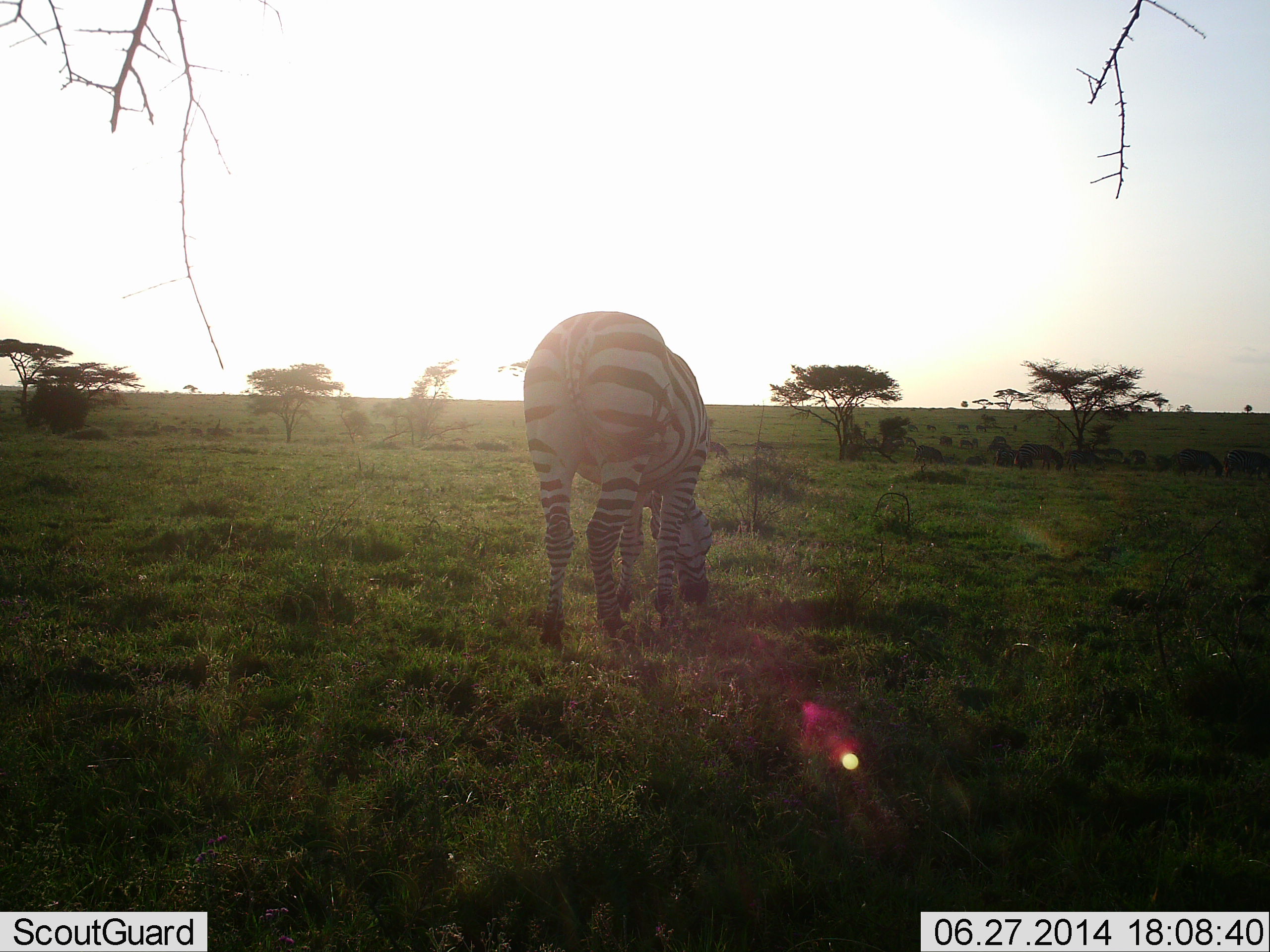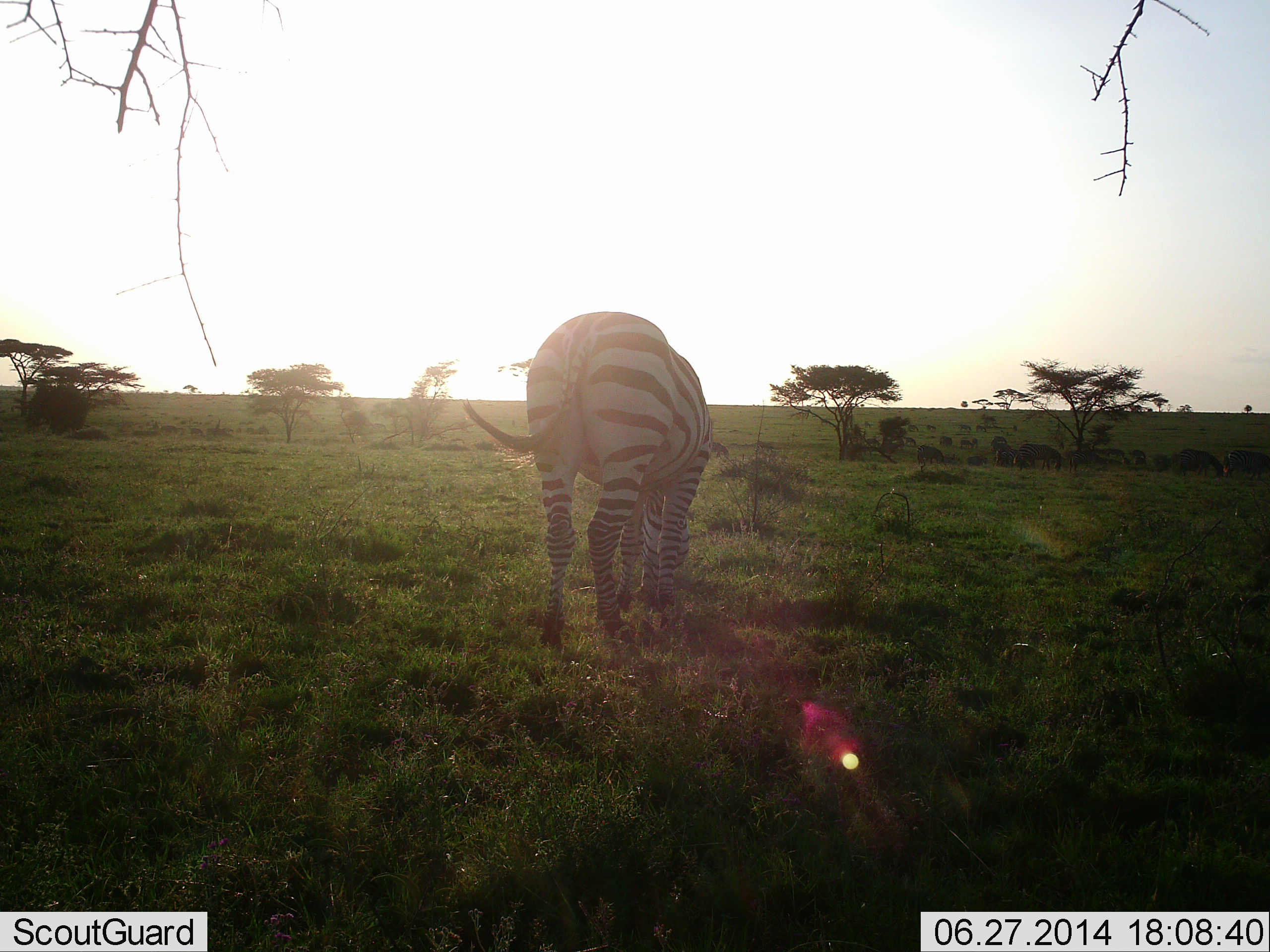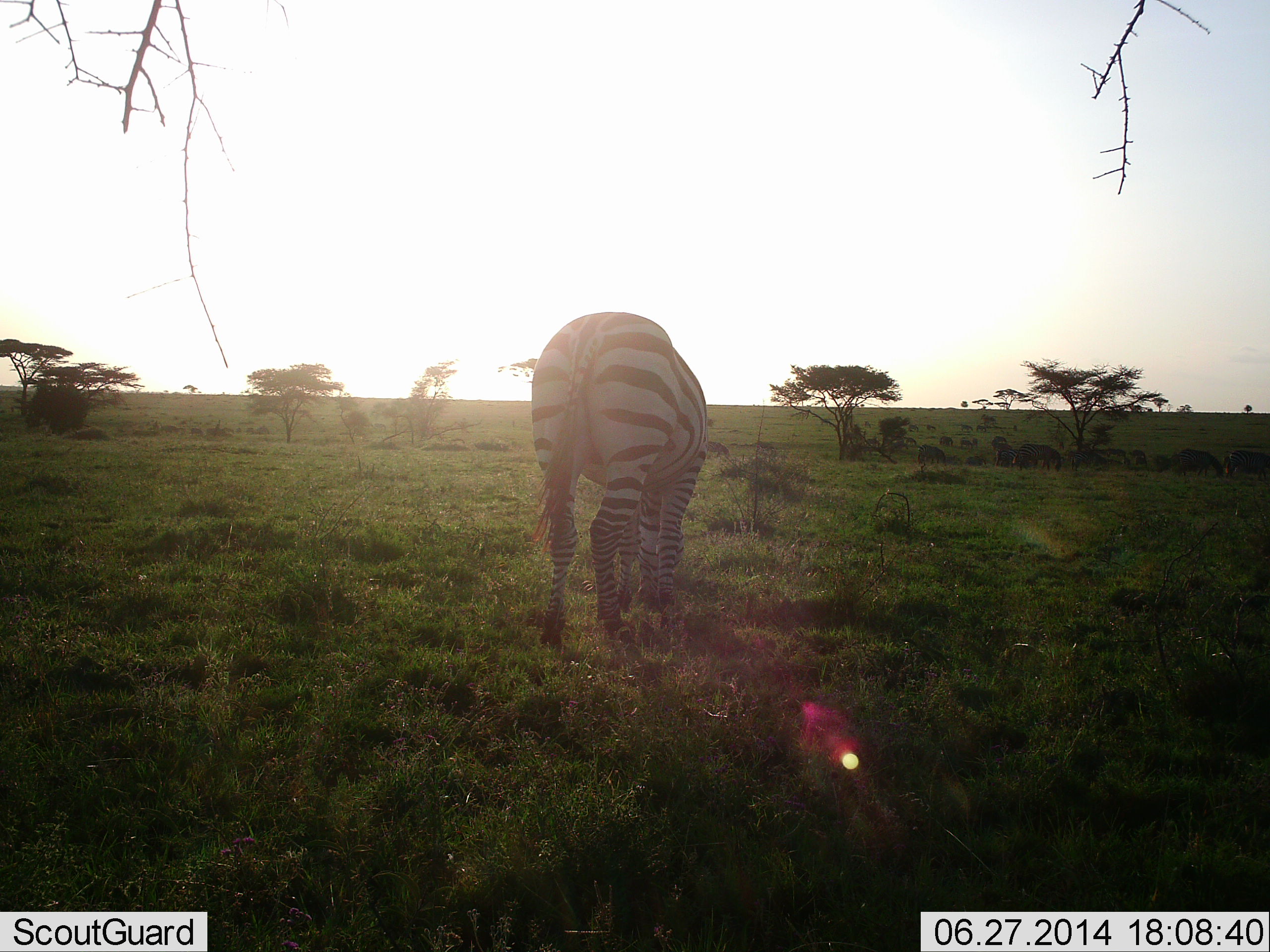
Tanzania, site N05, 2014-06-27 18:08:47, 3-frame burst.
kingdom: Animalia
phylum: Chordata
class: Mammalia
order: Perissodactyla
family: Equidae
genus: Equus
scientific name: Equus quagga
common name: plains zebra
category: zebra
Zebra (plains zebra) (Equus quagga), count 1. Behavior (volunteer vote fractions): standing 10%, resting 0%, moving 0%, interacting 0%. Young present (vote fraction): 0%. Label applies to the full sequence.